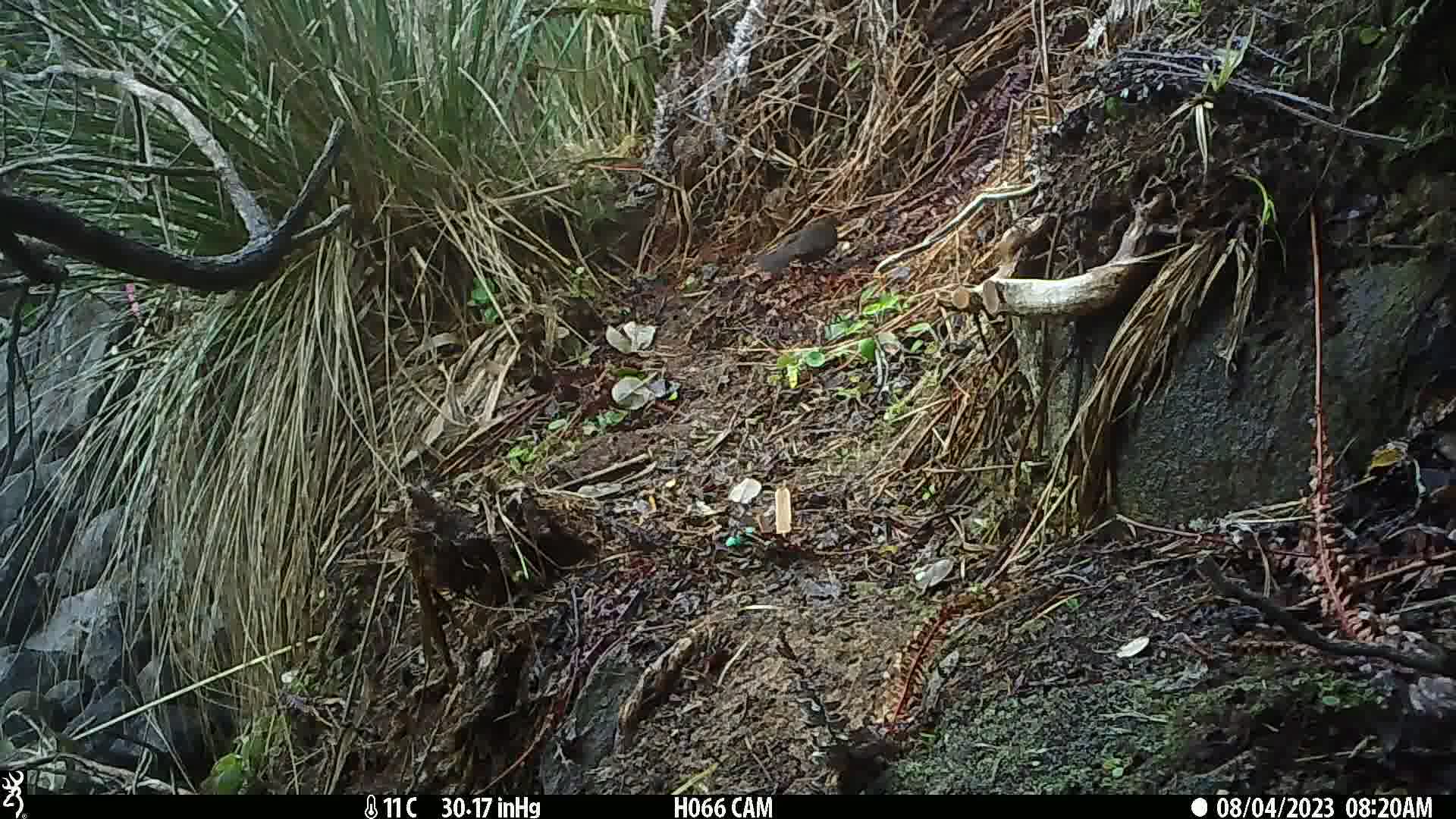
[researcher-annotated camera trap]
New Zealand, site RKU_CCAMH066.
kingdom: Animalia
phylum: Chordata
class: Aves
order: Passeriformes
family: Turdidae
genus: Turdus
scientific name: Turdus merula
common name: eurasian blackbird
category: blackbird